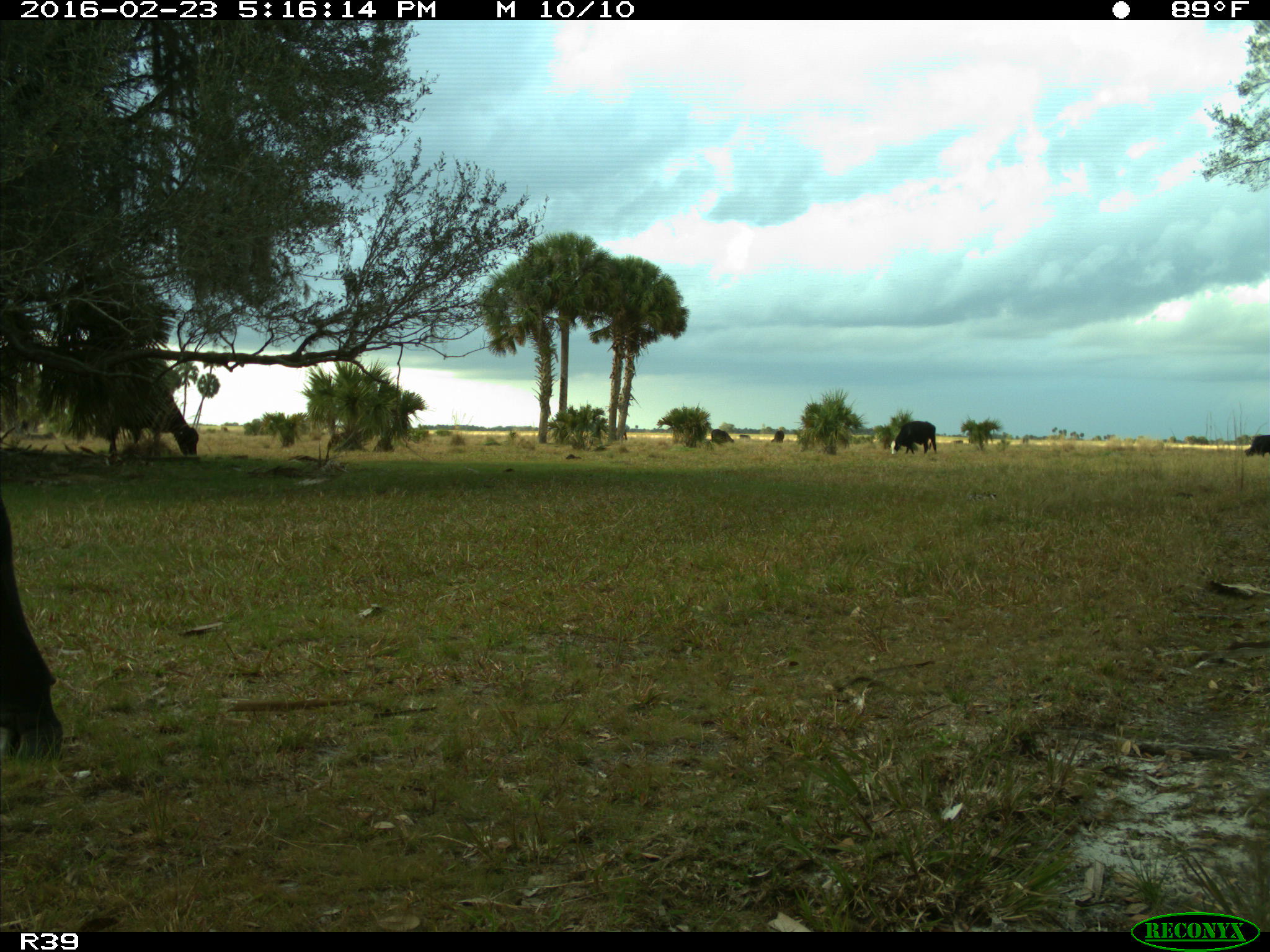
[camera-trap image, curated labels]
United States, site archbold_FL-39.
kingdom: Animalia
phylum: Chordata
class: Mammalia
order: Artiodactyla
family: Bovidae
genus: Bos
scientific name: Bos taurus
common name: domestic cow